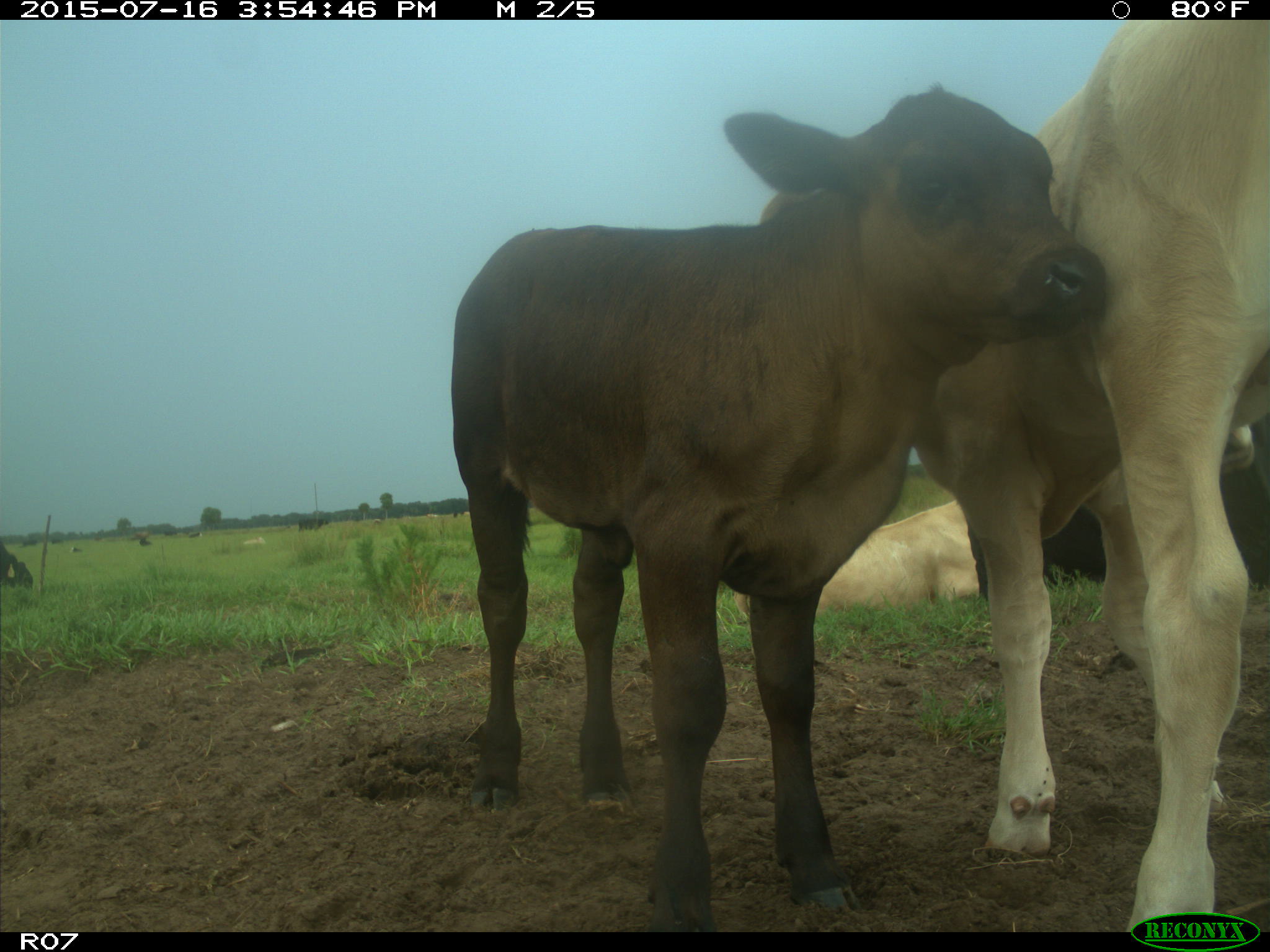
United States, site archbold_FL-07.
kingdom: Animalia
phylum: Chordata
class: Mammalia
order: Artiodactyla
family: Bovidae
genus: Bos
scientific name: Bos taurus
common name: domestic cow